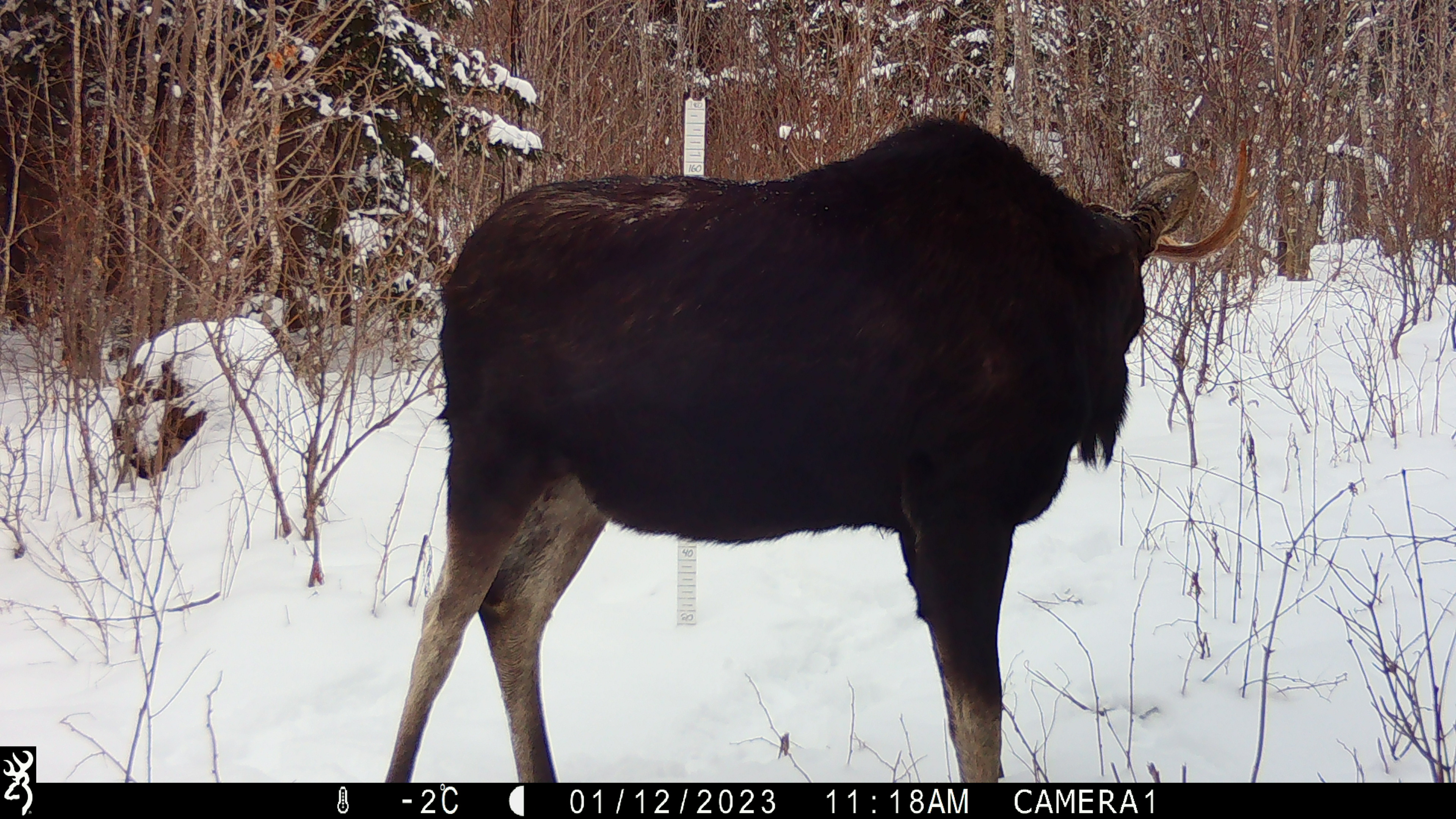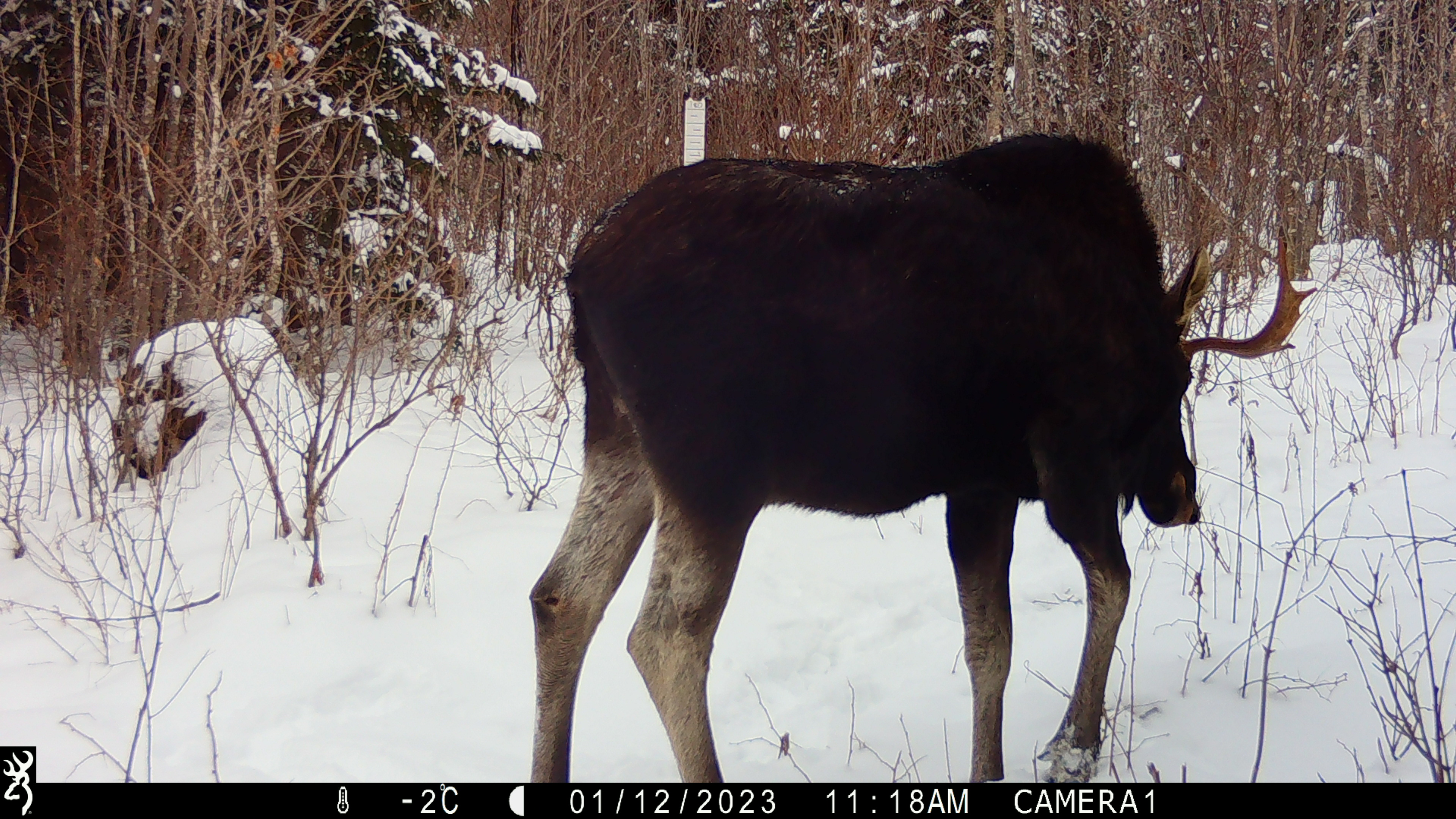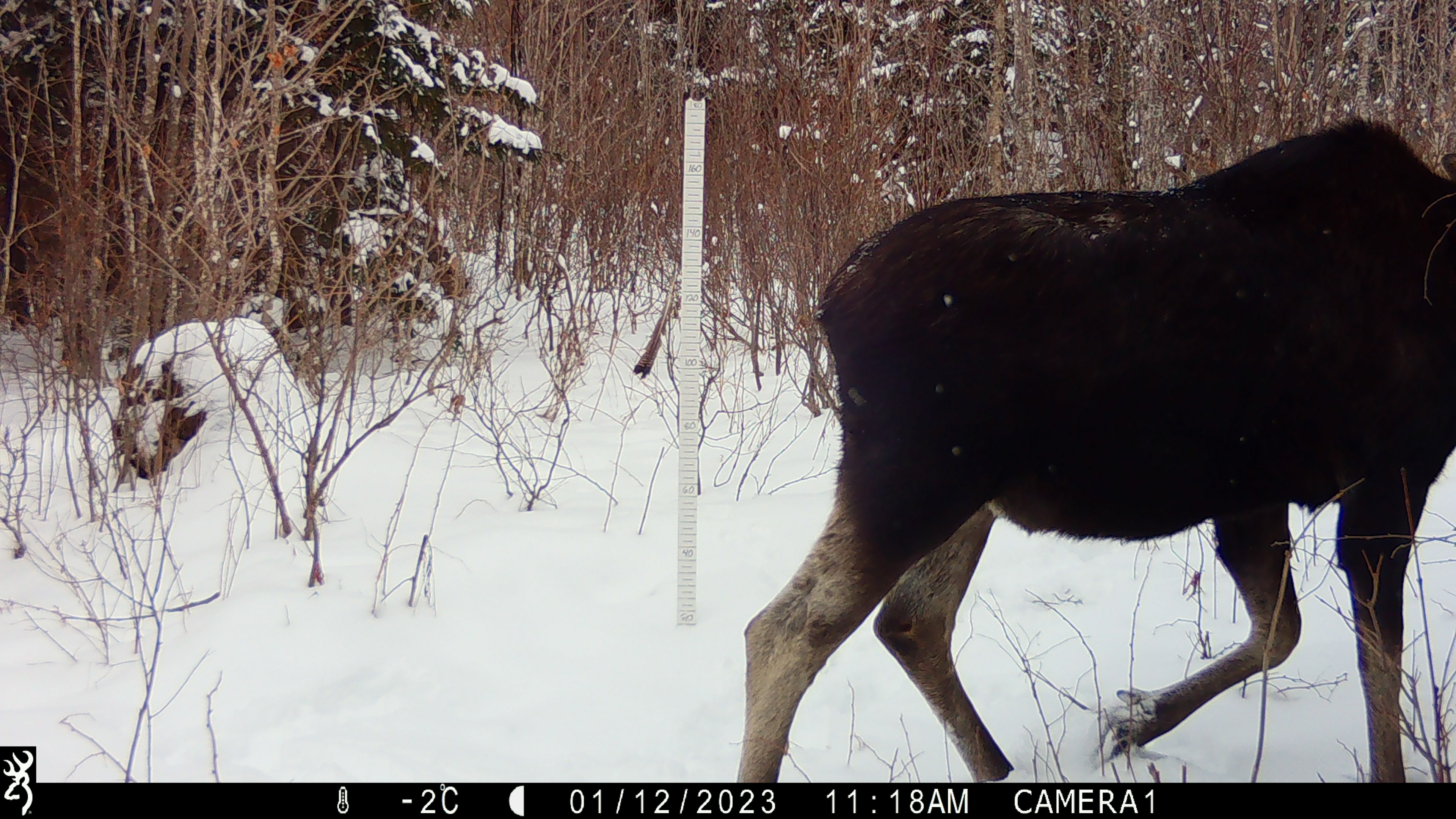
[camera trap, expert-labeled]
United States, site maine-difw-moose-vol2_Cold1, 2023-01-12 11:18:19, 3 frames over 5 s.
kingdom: Animalia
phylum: Chordata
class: Mammalia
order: Artiodactyla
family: Cervidae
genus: Alces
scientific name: Alces alces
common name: moose